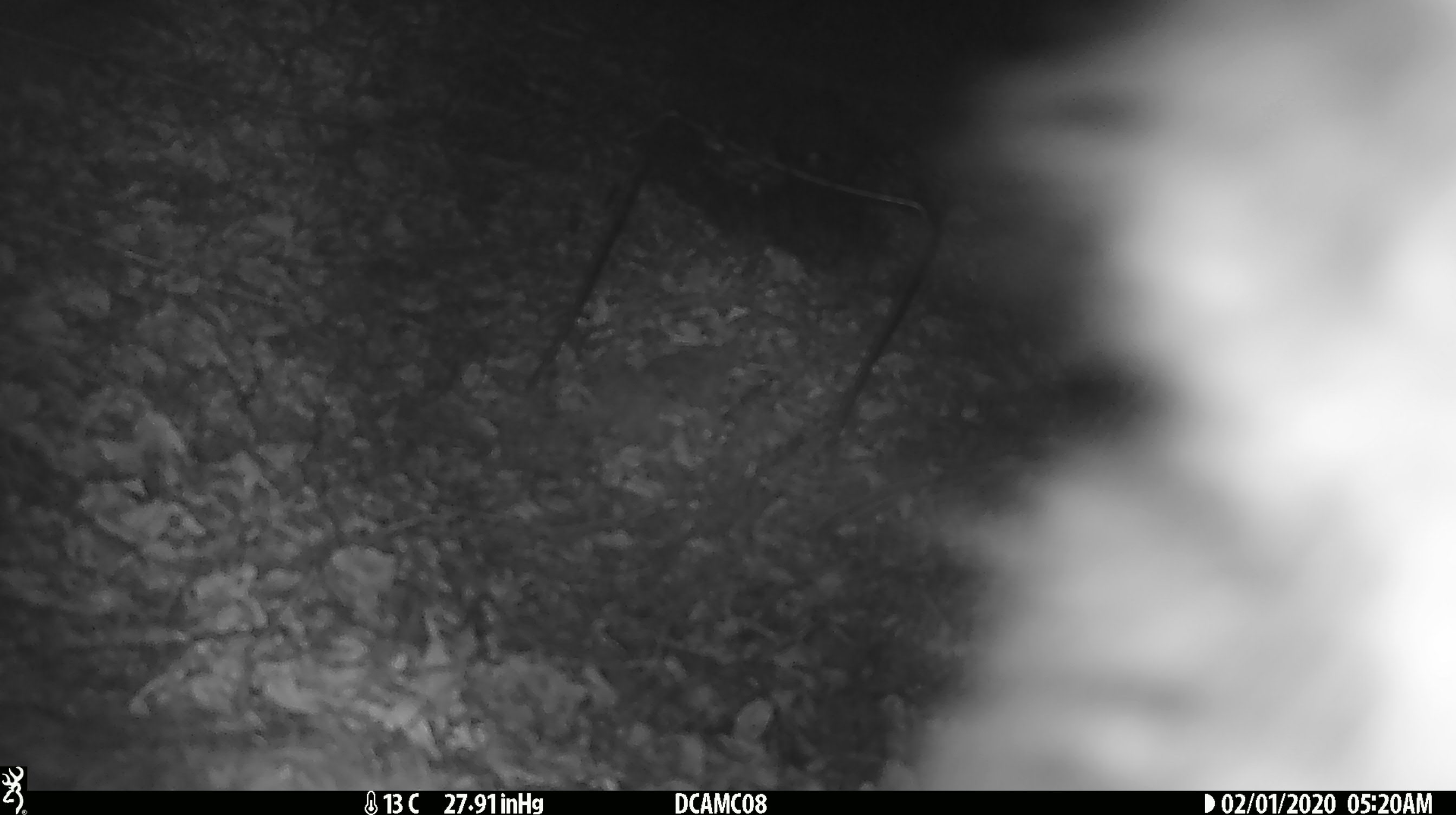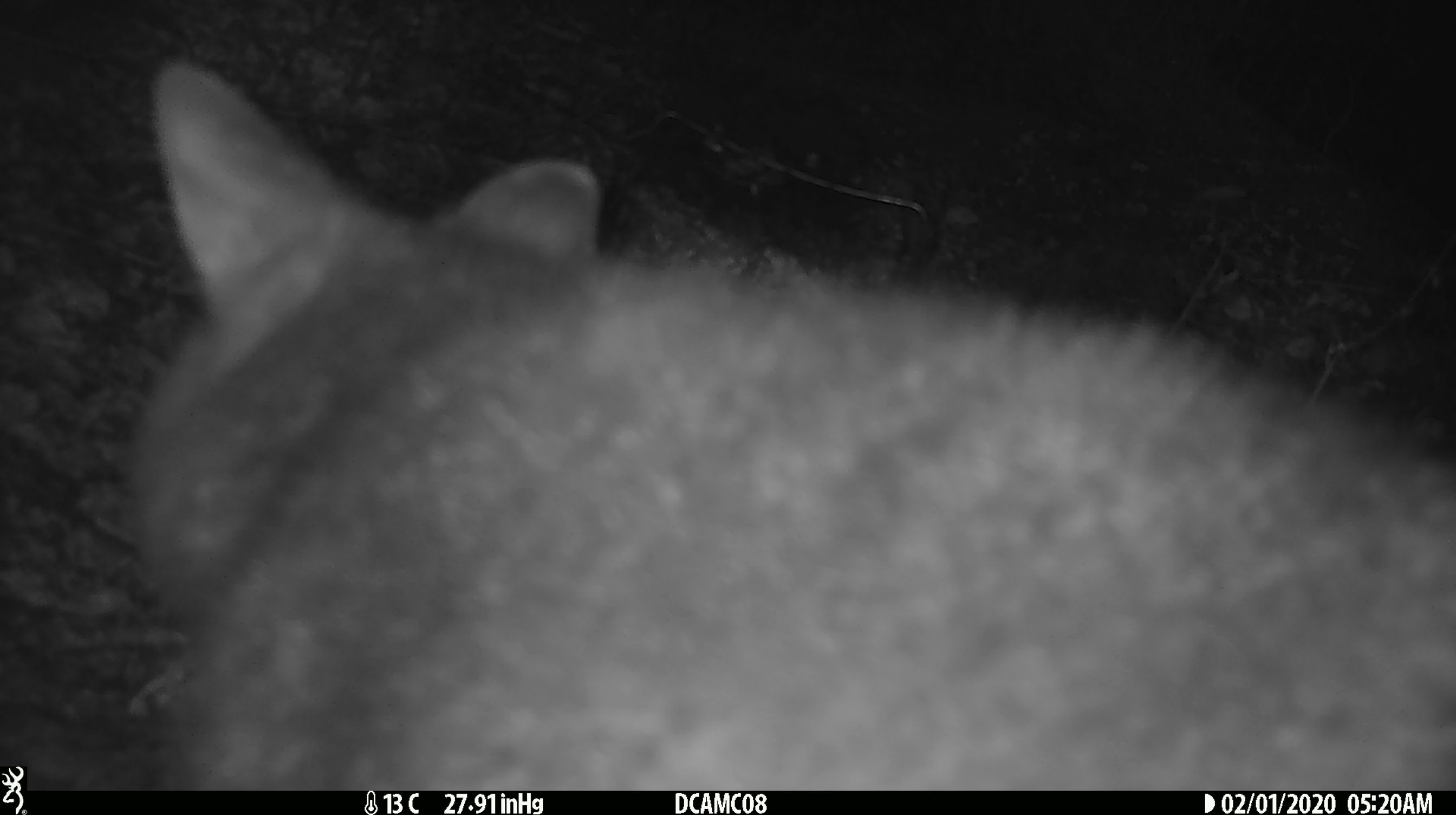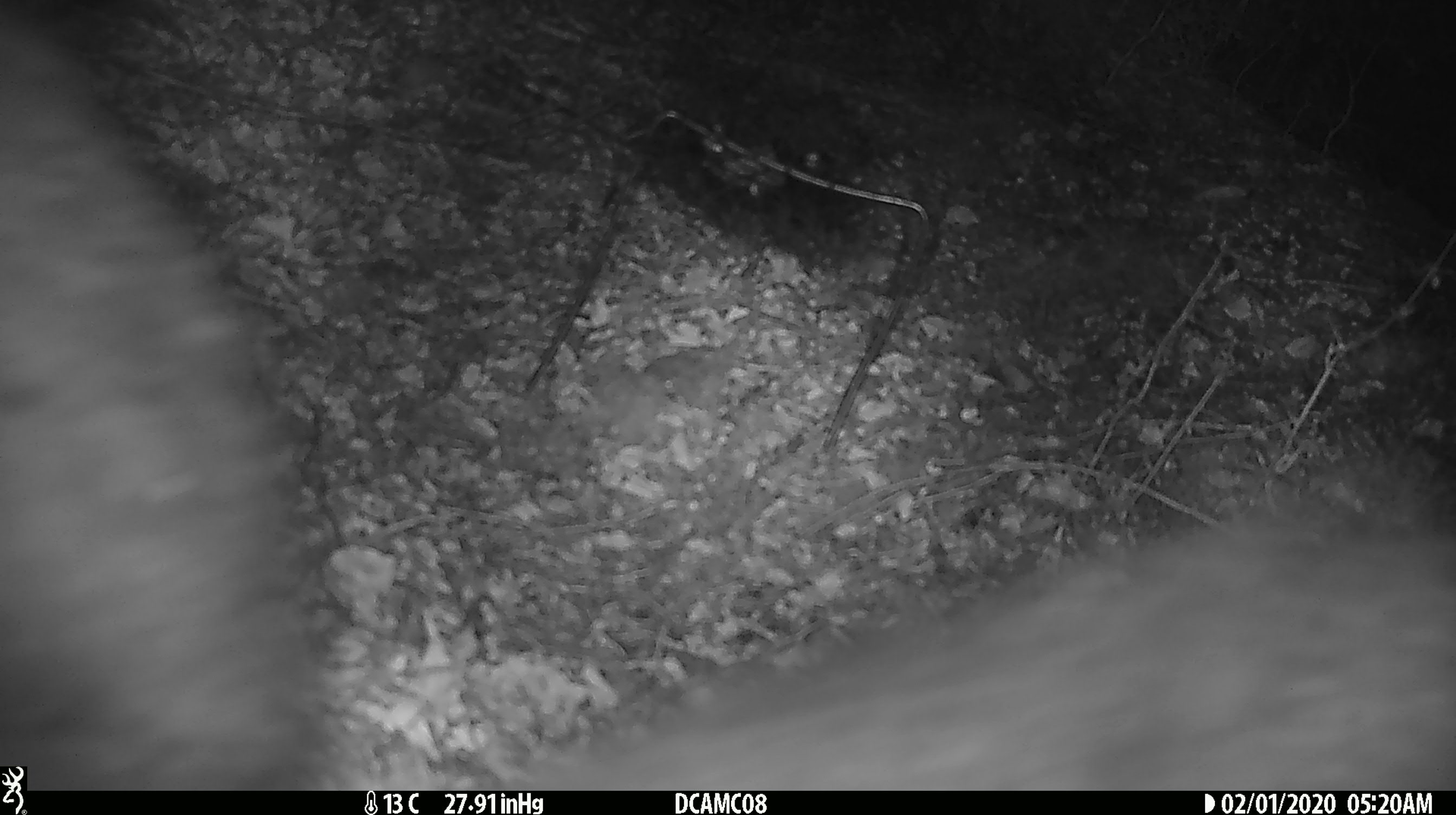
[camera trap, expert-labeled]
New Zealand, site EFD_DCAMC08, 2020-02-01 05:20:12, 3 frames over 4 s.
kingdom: Animalia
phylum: Chordata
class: Mammalia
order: Diprotodontia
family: Phalangeridae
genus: Trichosurus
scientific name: Trichosurus vulpecula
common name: common brushtail possum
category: possum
Possum (common brushtail possum) (Trichosurus vulpecula).